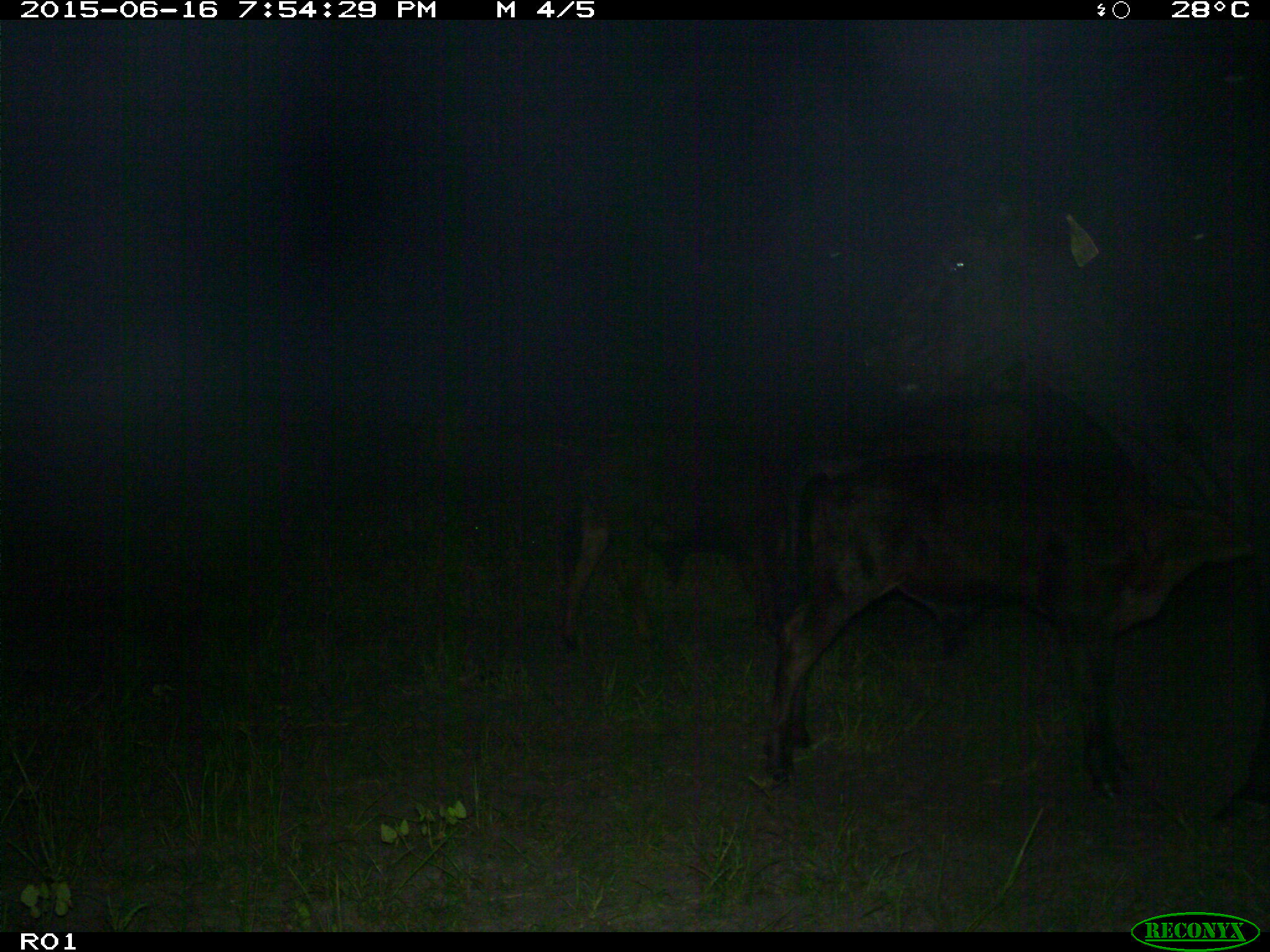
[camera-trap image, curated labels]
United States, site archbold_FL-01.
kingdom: Animalia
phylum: Chordata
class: Mammalia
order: Artiodactyla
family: Bovidae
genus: Bos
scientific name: Bos taurus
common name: domestic cow